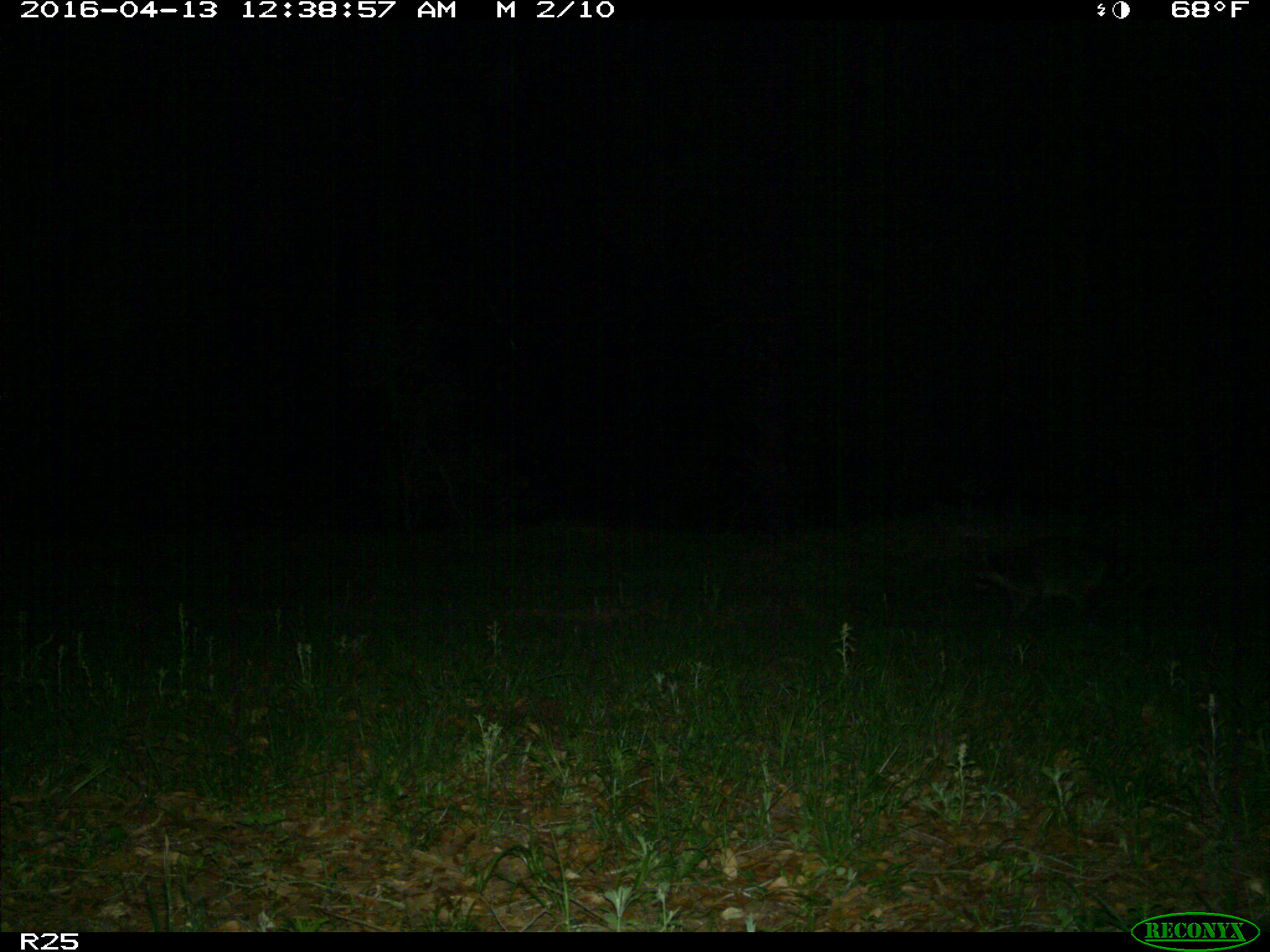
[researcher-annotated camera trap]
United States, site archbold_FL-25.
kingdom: Animalia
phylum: Chordata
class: Mammalia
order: Carnivora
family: Procyonidae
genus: Procyon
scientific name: Procyon lotor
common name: common raccoon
Procyon lotor (common raccoon).